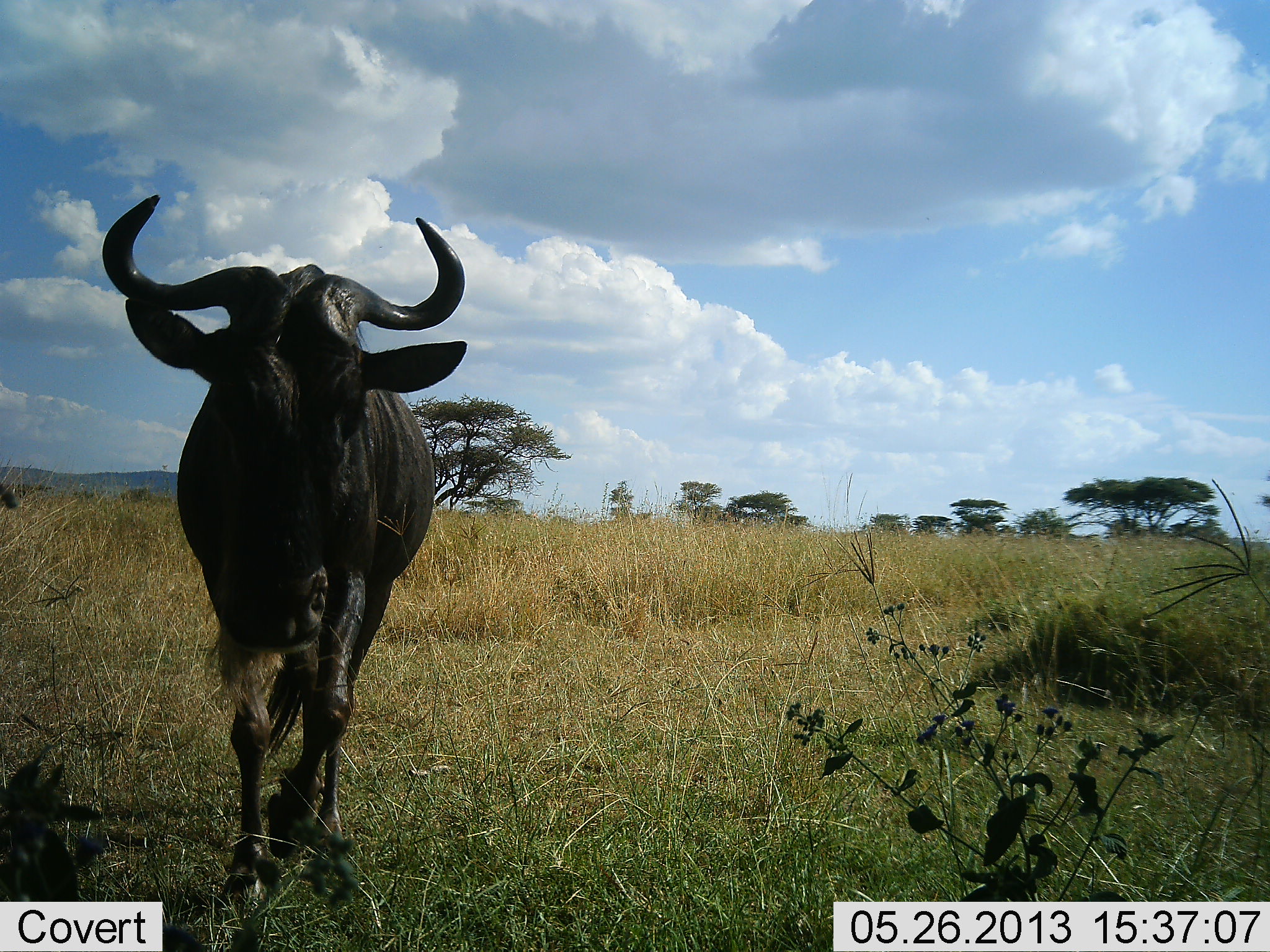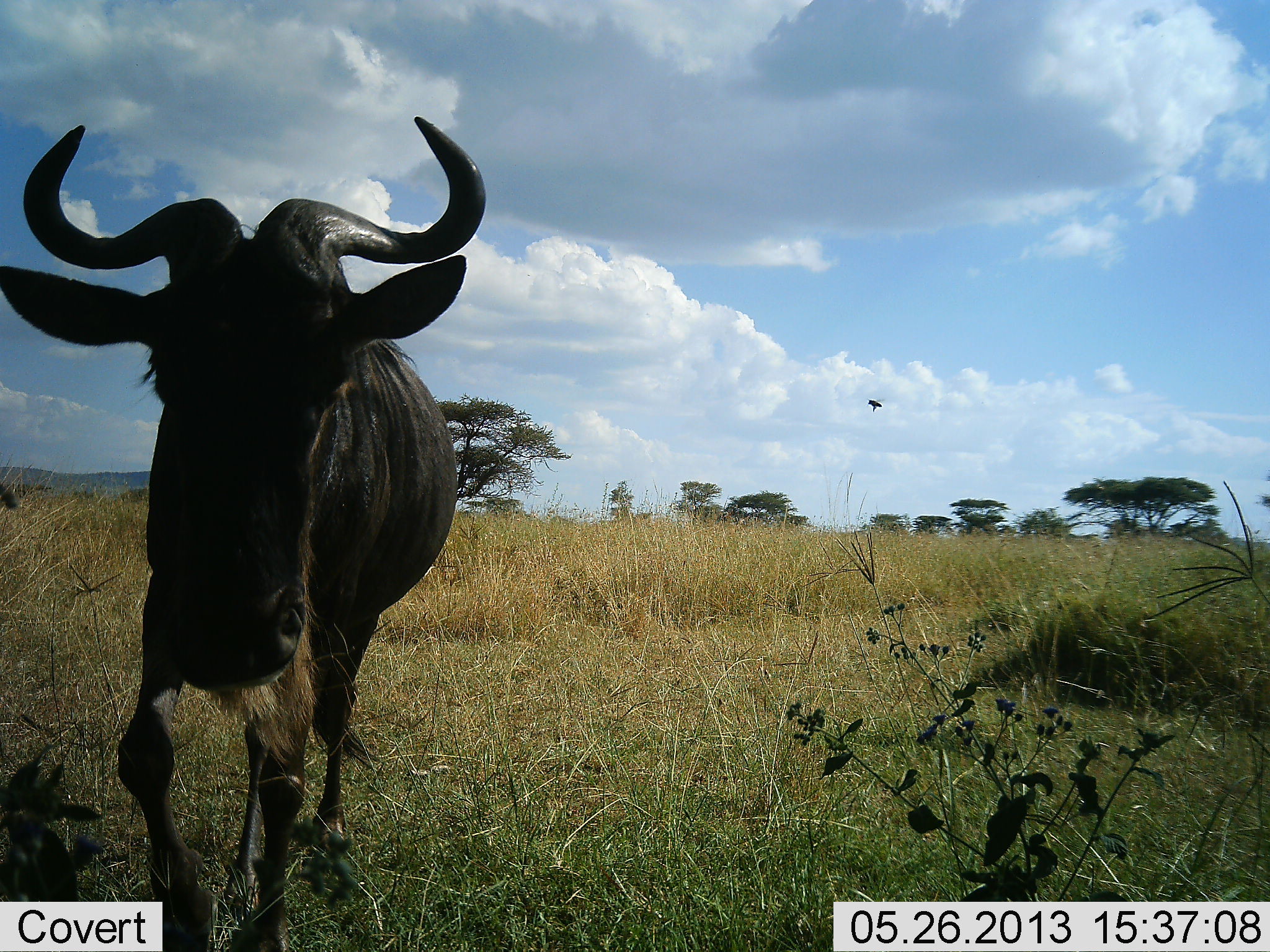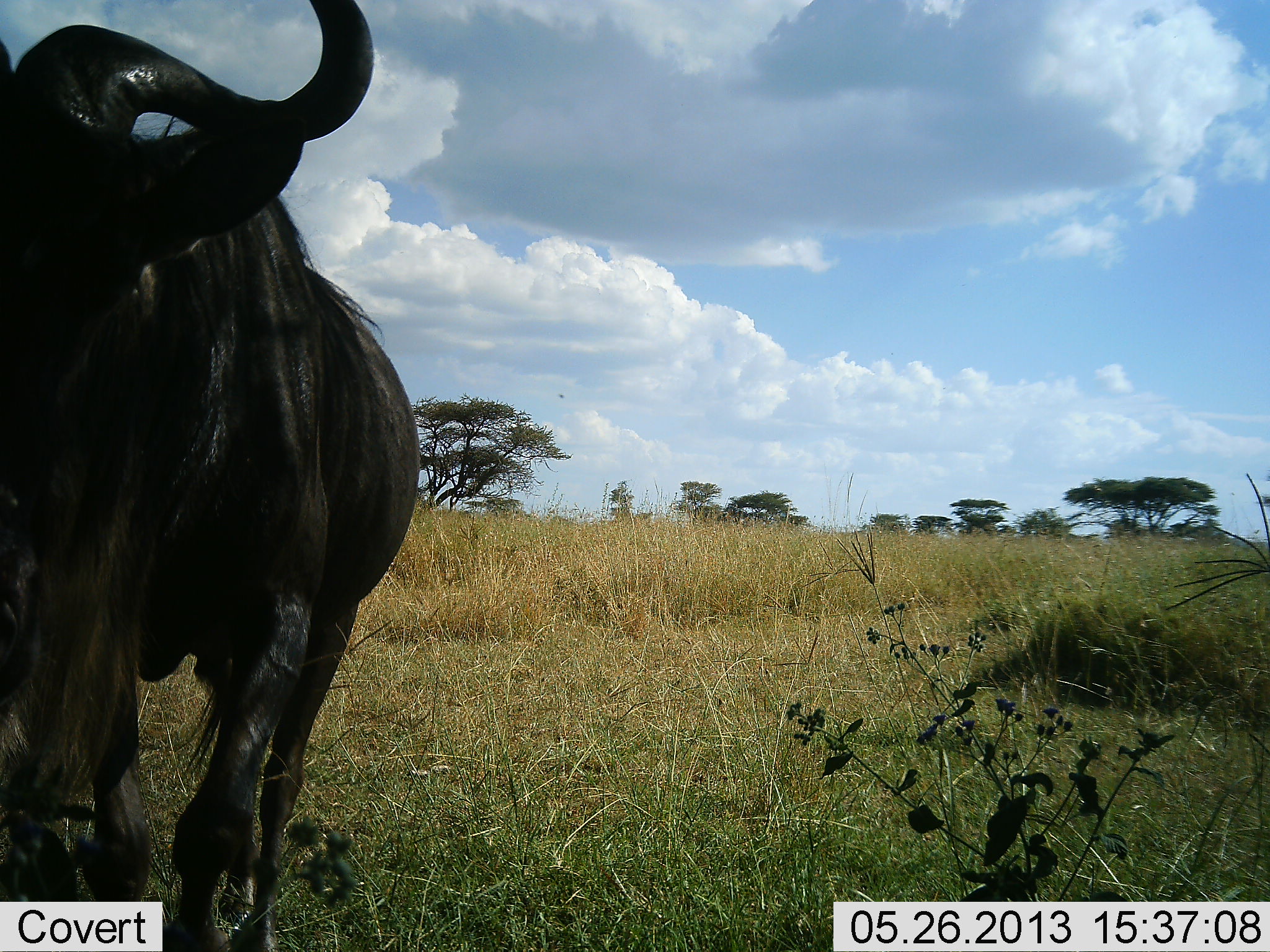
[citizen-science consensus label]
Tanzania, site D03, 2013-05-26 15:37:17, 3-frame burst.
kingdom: Animalia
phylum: Chordata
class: Mammalia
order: Artiodactyla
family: Bovidae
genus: Connochaetes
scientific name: Connochaetes taurinus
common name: blue wildebeest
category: wildebeest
Wildebeest (blue wildebeest) (Connochaetes taurinus), count 1. Behavior (volunteer vote fractions): standing 0%, resting 0%, moving 100%, interacting 0%. Young present (vote fraction): 0%. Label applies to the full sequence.